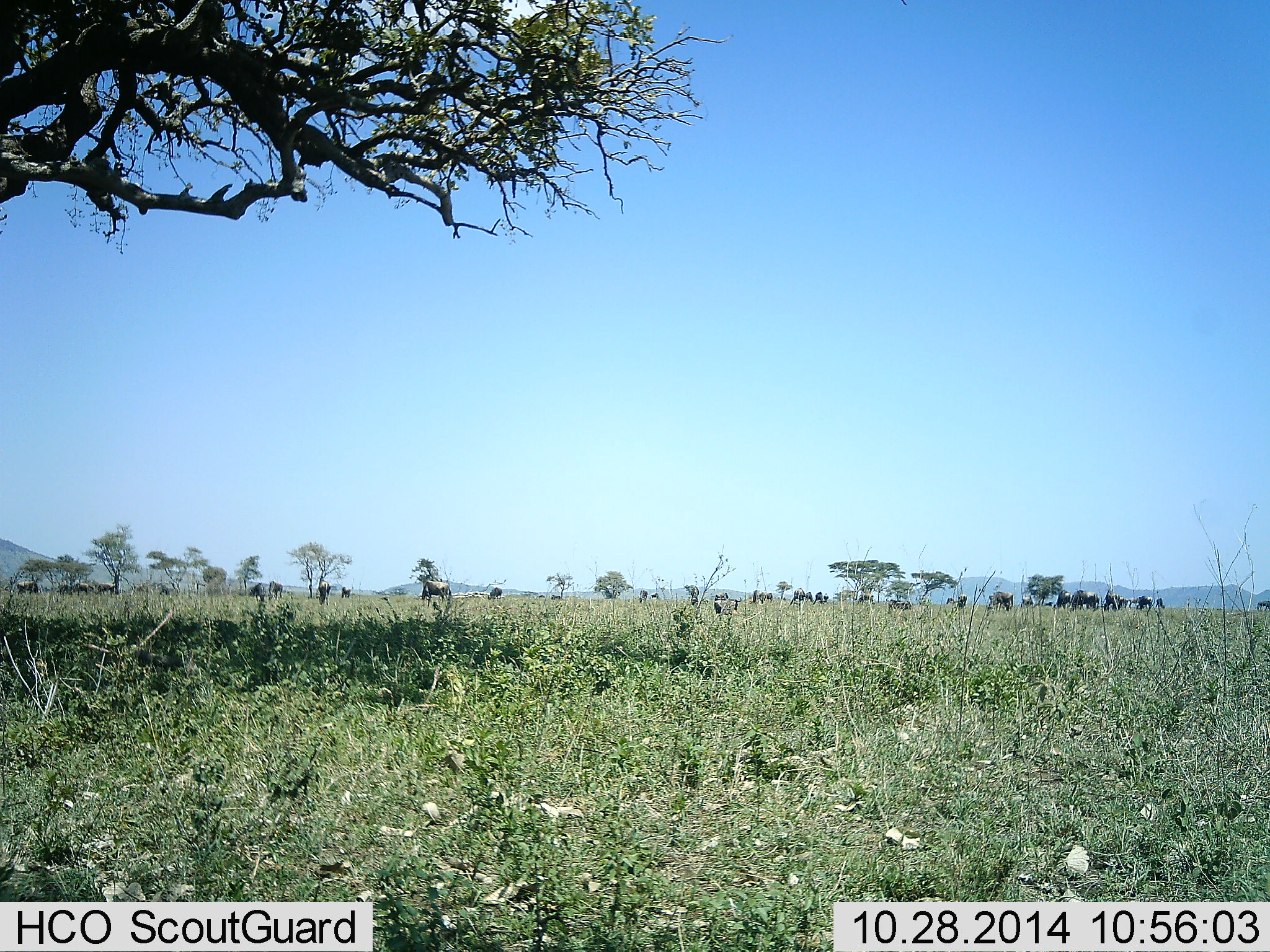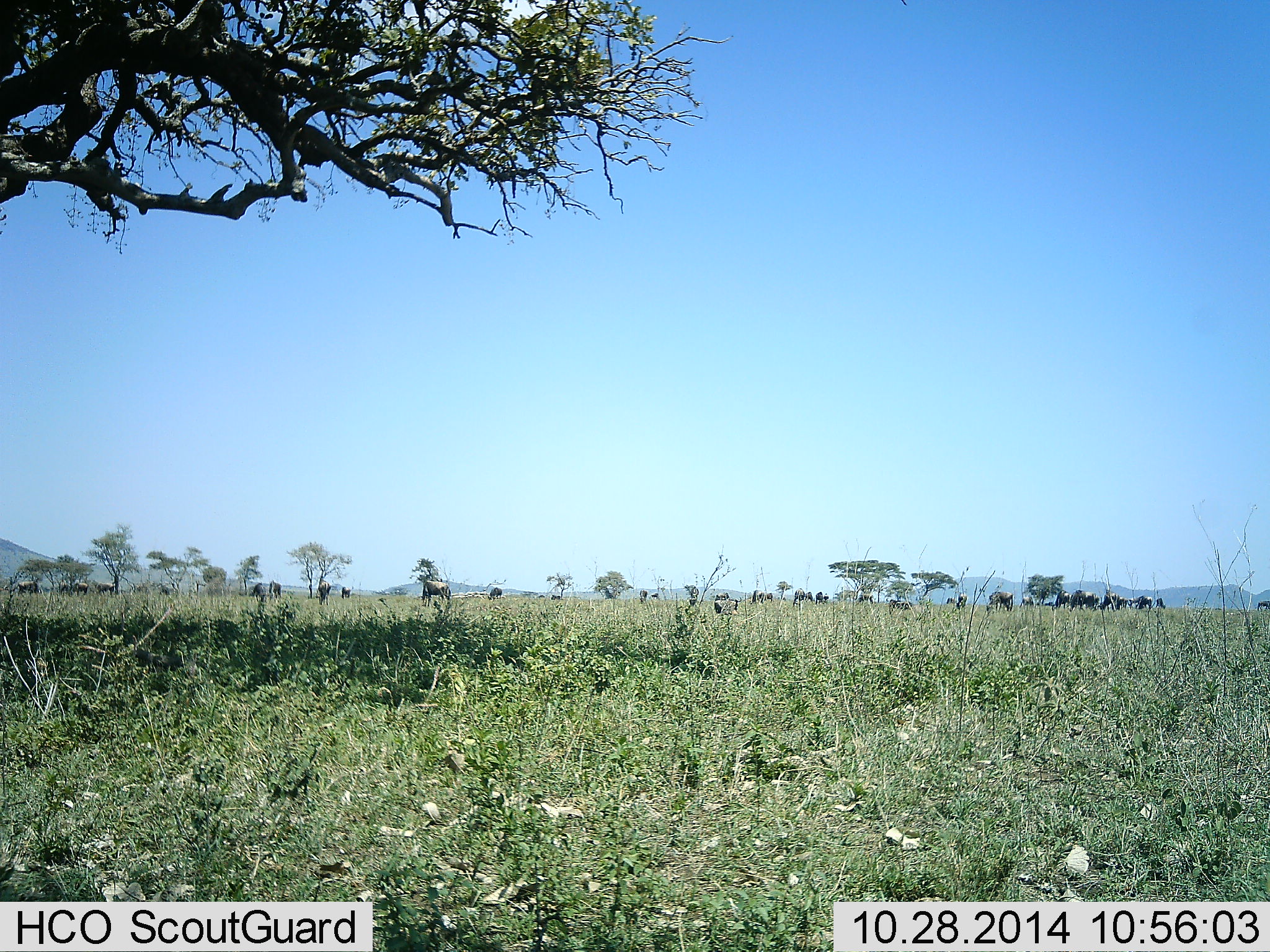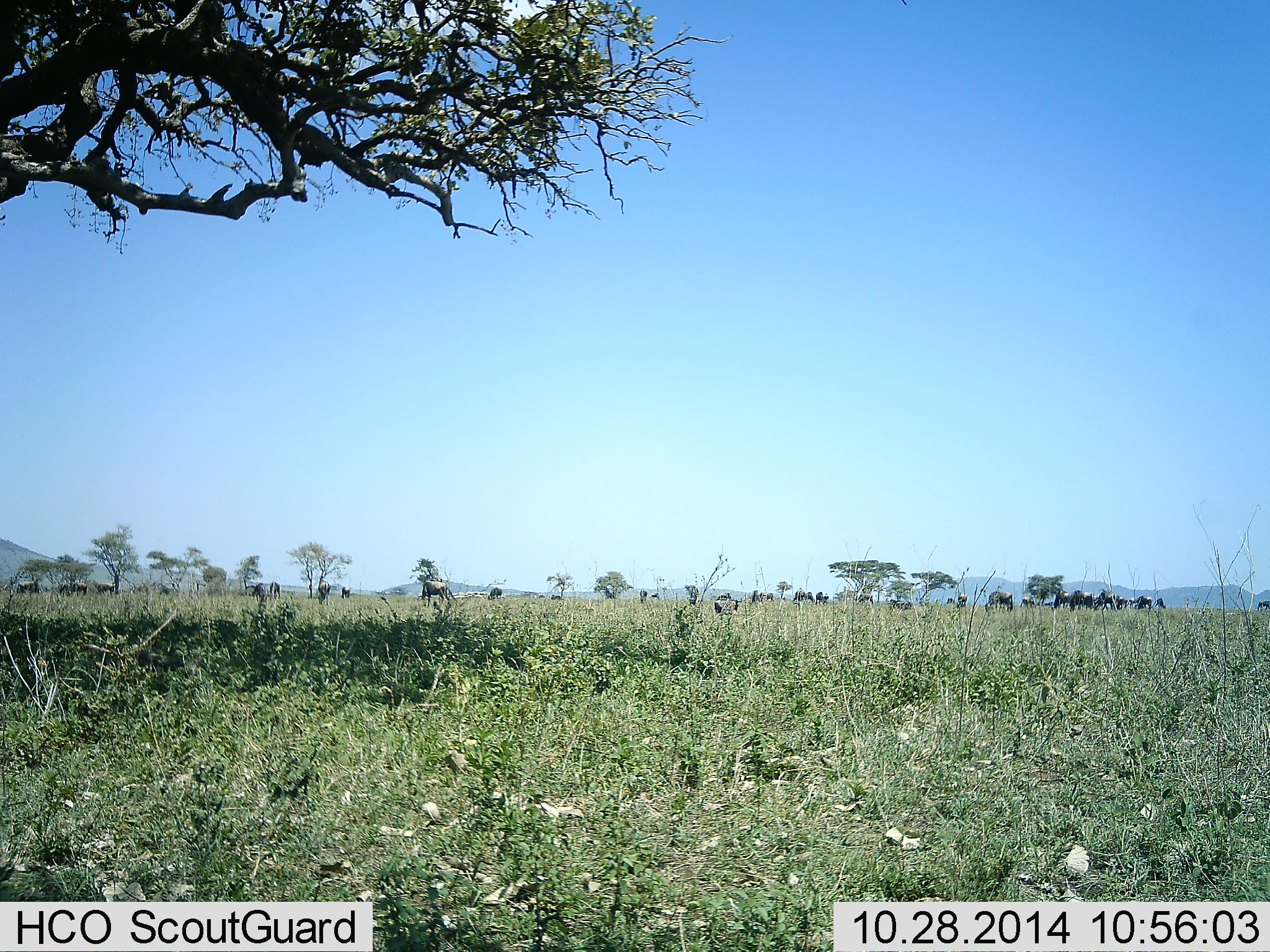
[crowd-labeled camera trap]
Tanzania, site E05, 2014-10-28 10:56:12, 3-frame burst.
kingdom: Animalia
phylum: Chordata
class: Mammalia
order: Artiodactyla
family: Bovidae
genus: Connochaetes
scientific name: Connochaetes taurinus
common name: blue wildebeest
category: wildebeest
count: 11-50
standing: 50%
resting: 0%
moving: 20%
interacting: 0%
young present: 0%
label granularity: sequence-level